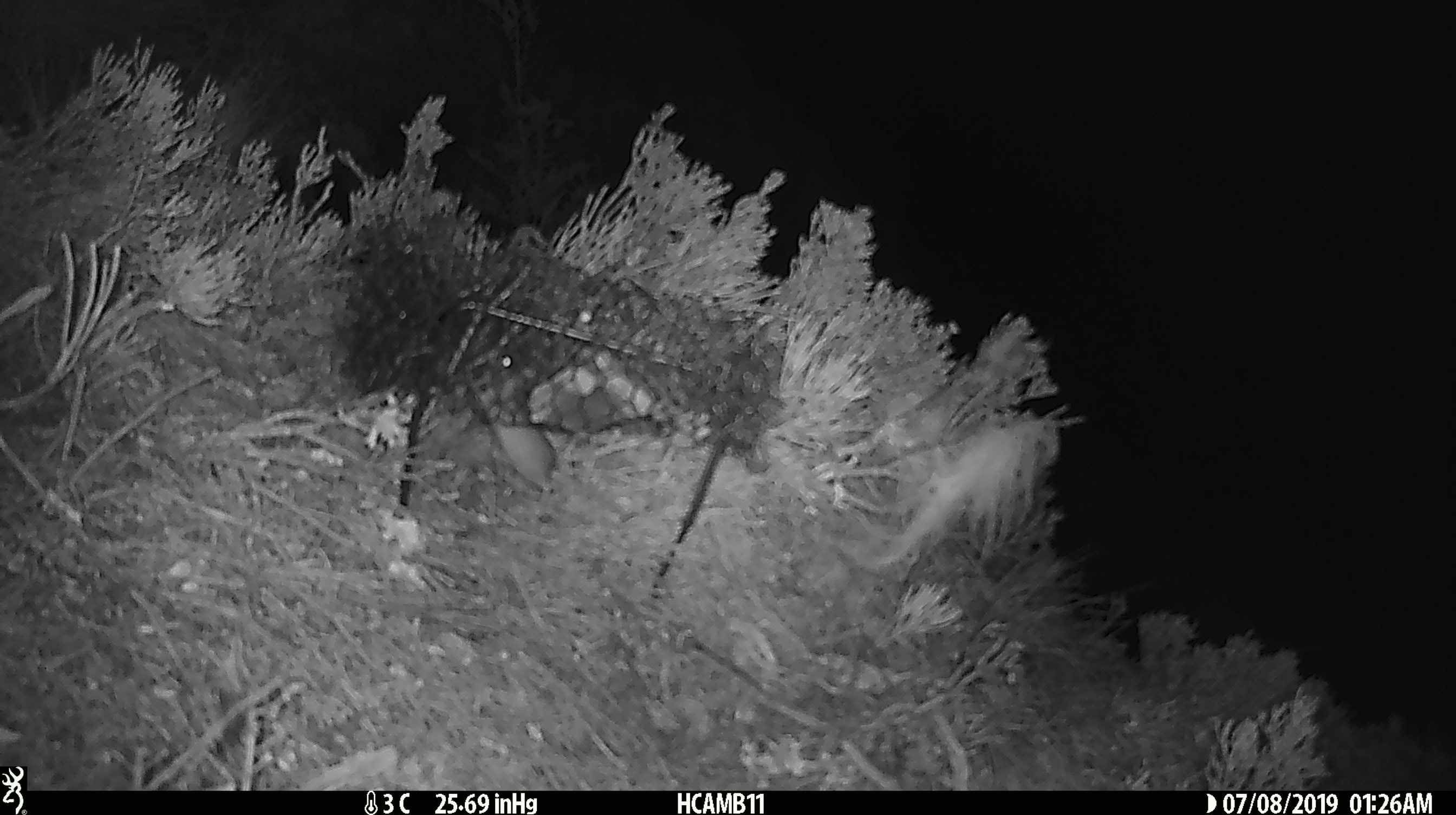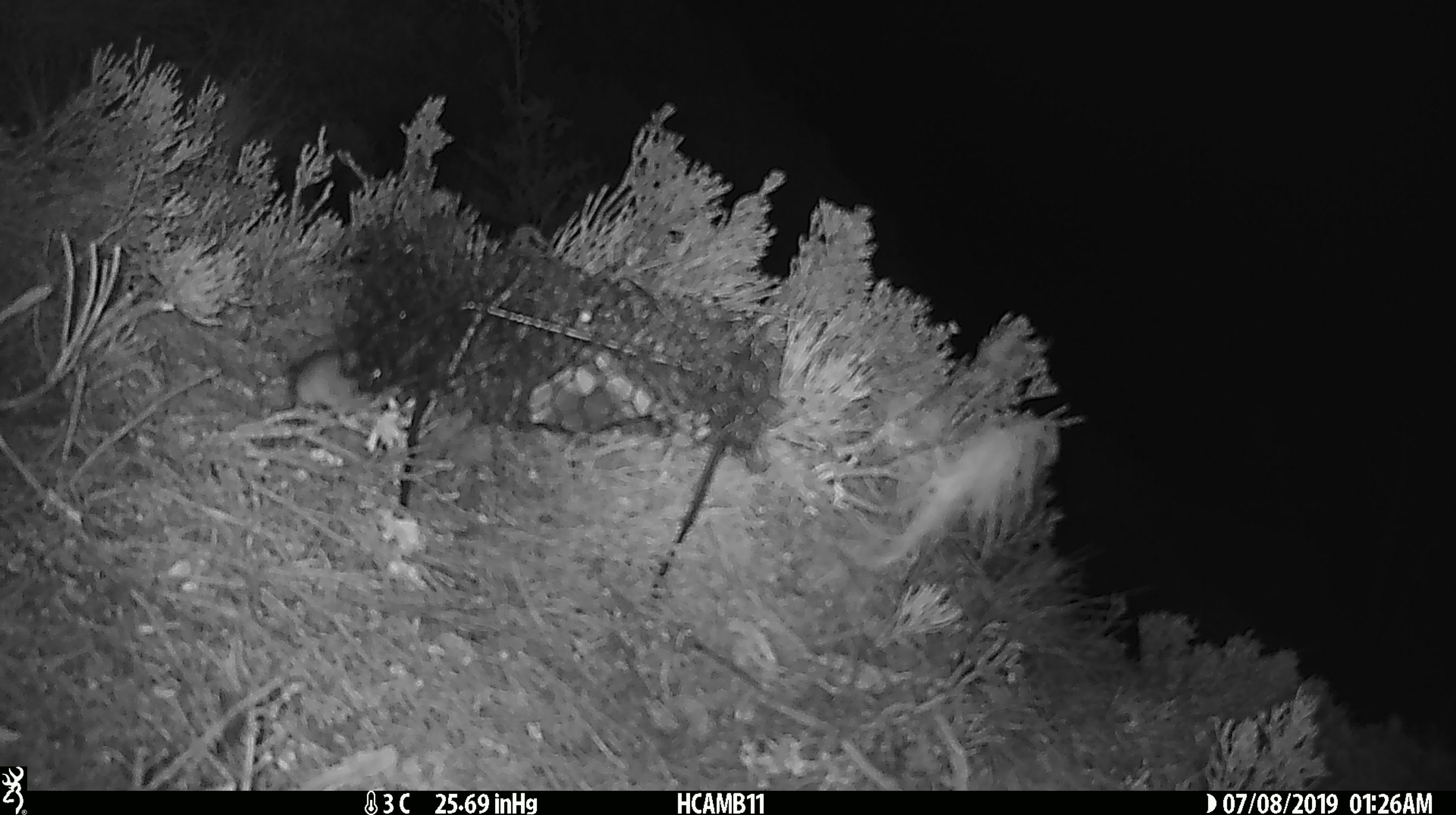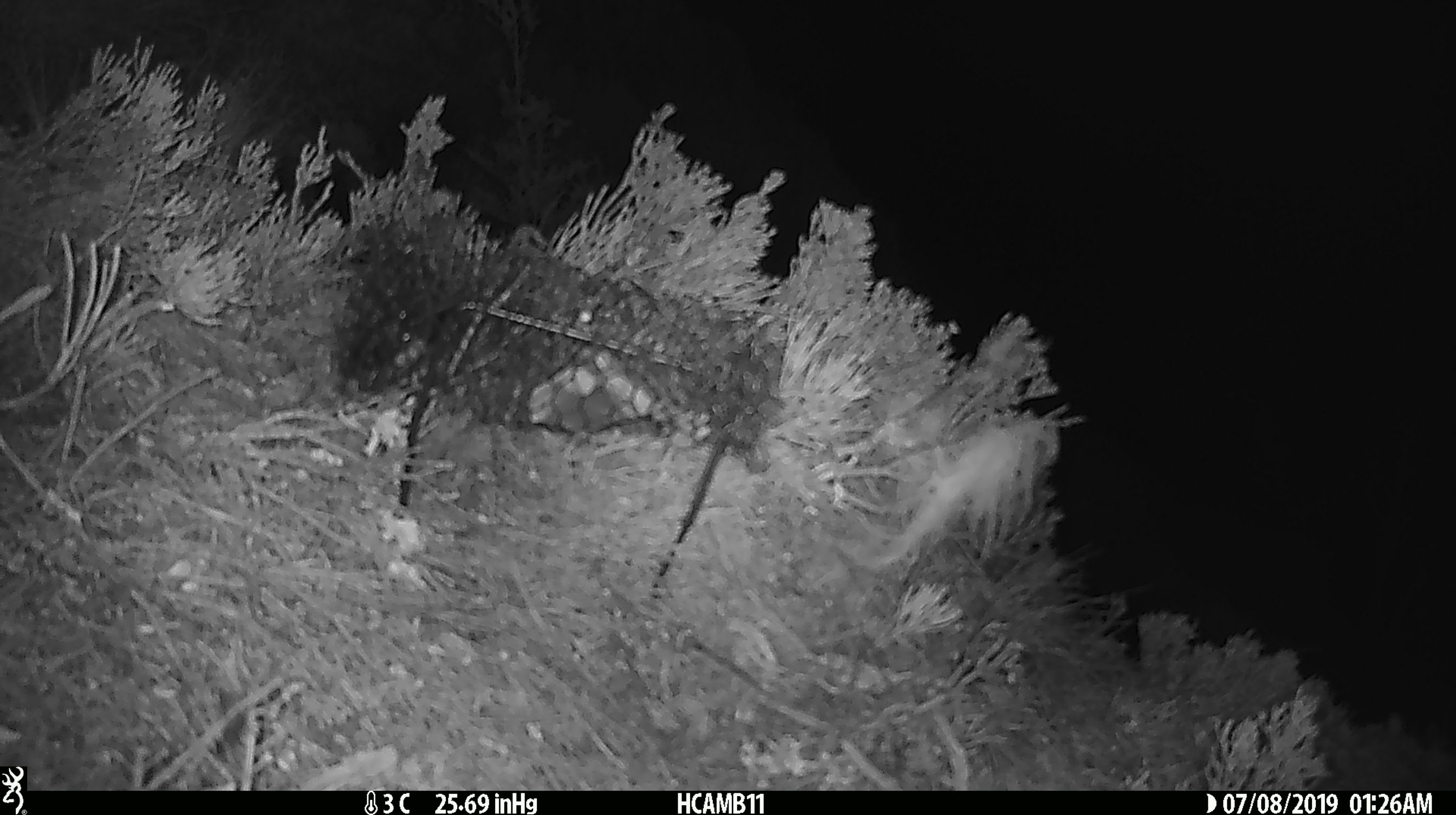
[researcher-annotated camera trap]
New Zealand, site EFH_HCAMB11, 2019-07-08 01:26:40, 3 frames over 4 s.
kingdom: Animalia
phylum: Chordata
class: Mammalia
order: Rodentia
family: Muridae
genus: Mus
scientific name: Mus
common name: mouse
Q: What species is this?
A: Mouse (Mus).